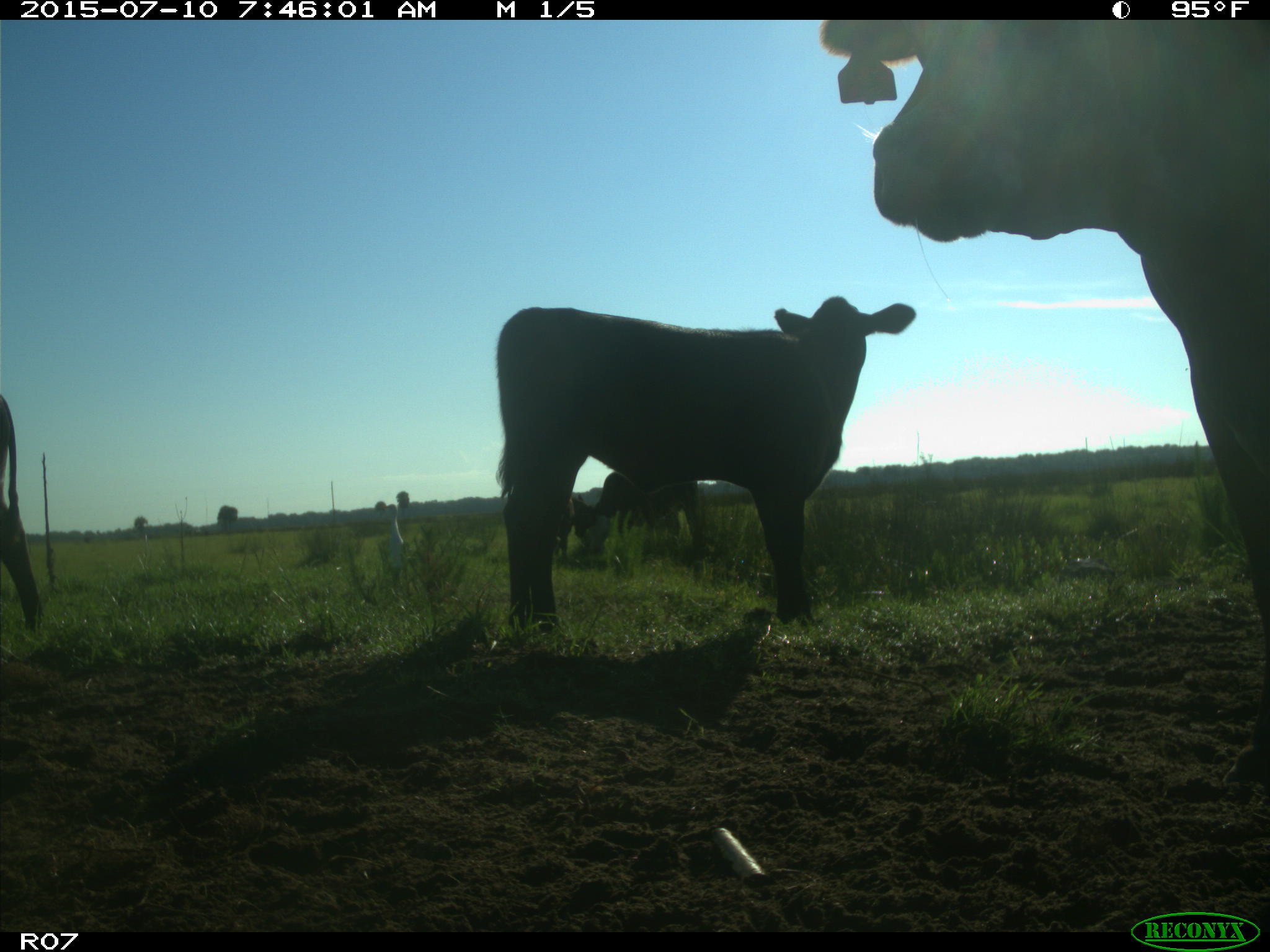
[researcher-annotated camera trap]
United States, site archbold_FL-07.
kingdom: Animalia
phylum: Chordata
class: Mammalia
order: Artiodactyla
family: Bovidae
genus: Bos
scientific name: Bos taurus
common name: domestic cow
Bos taurus (domestic cow).